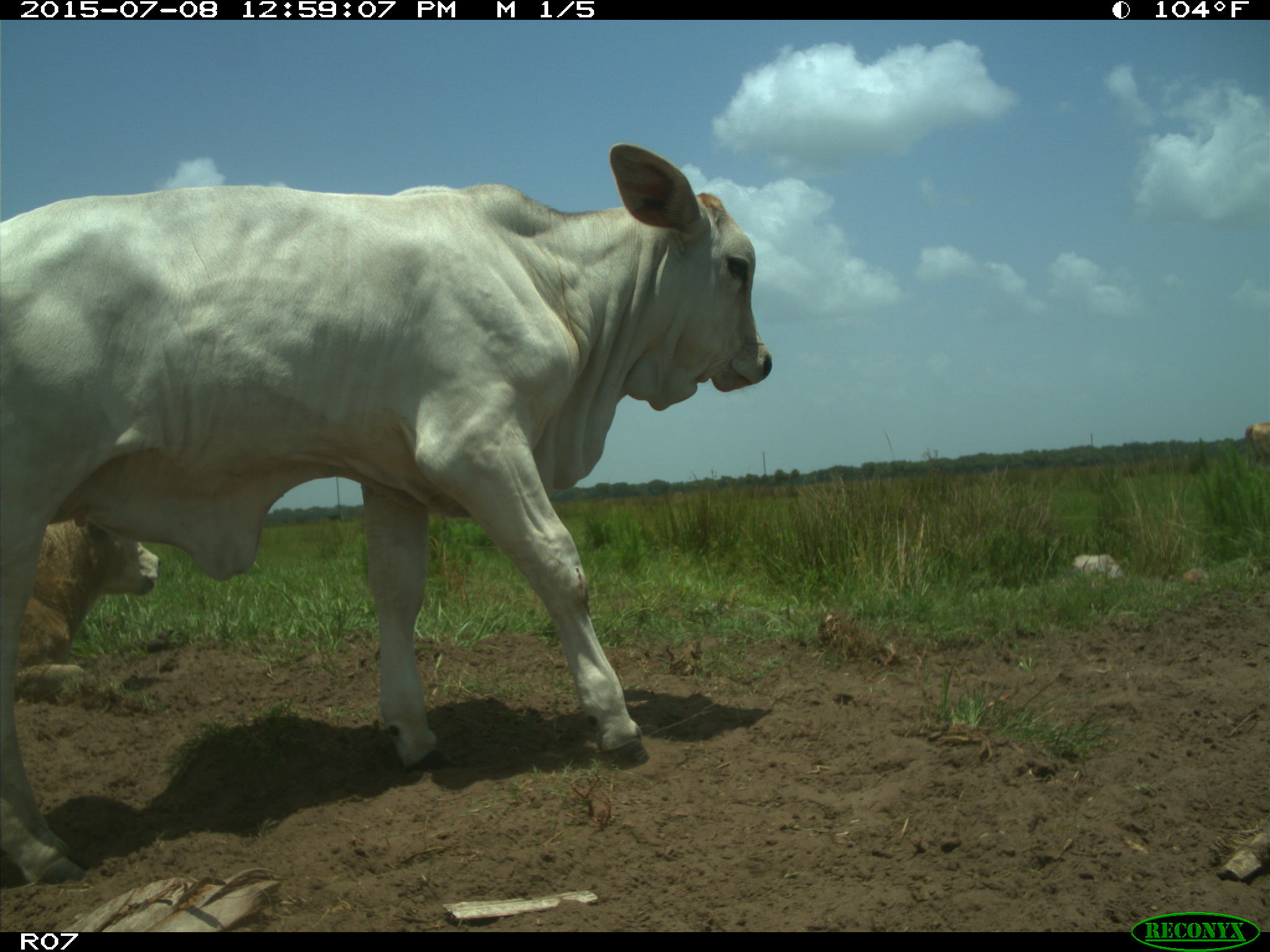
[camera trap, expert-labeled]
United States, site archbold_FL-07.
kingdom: Animalia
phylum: Chordata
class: Mammalia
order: Artiodactyla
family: Bovidae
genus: Bos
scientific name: Bos taurus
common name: domestic cow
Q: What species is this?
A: Bos taurus (domestic cow).